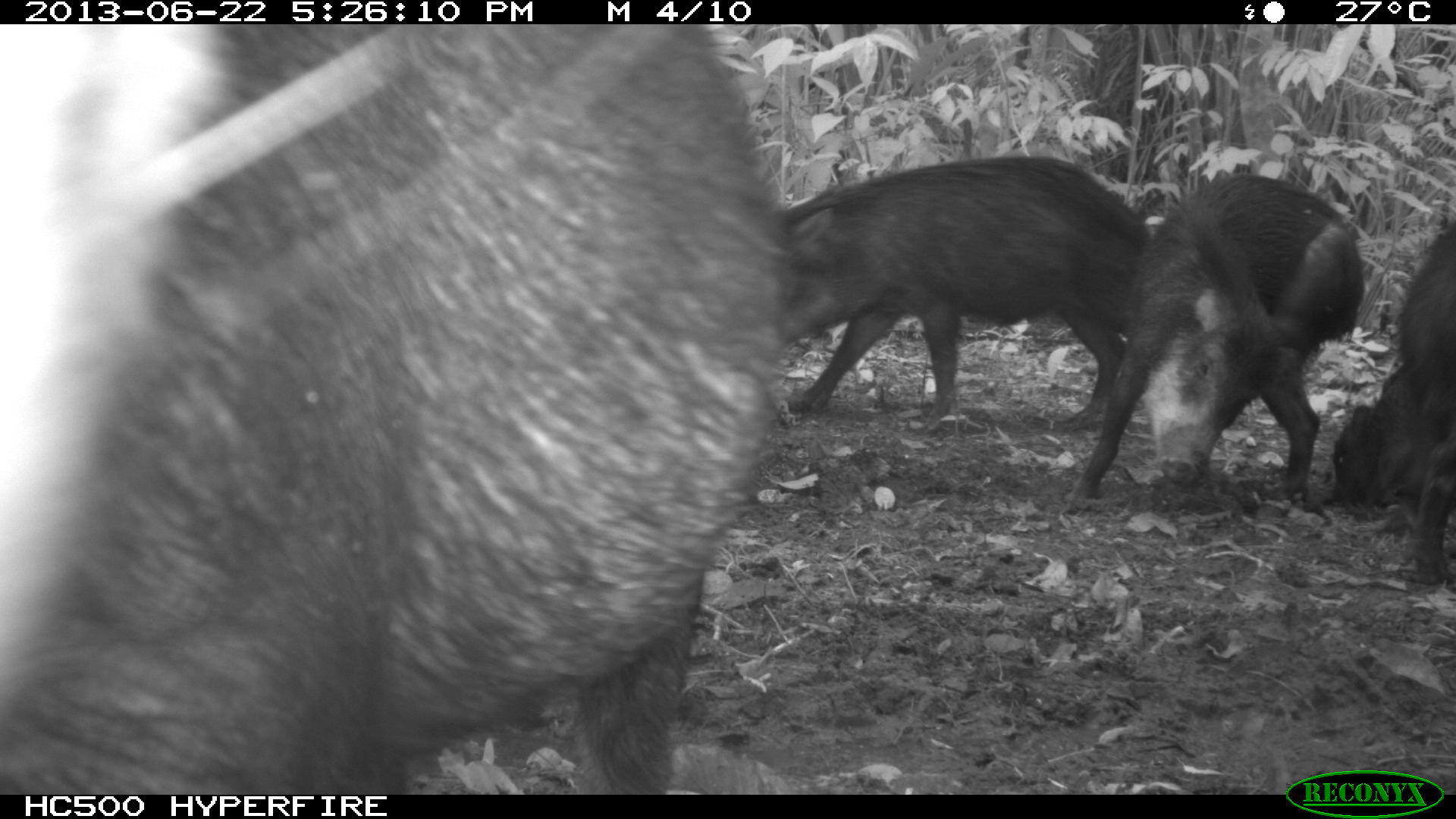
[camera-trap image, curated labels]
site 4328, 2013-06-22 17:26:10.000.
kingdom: Animalia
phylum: Chordata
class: Mammalia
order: Artiodactyla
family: Tayassuidae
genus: Tayassu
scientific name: Tayassu pecari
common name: white-lipped peccary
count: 13